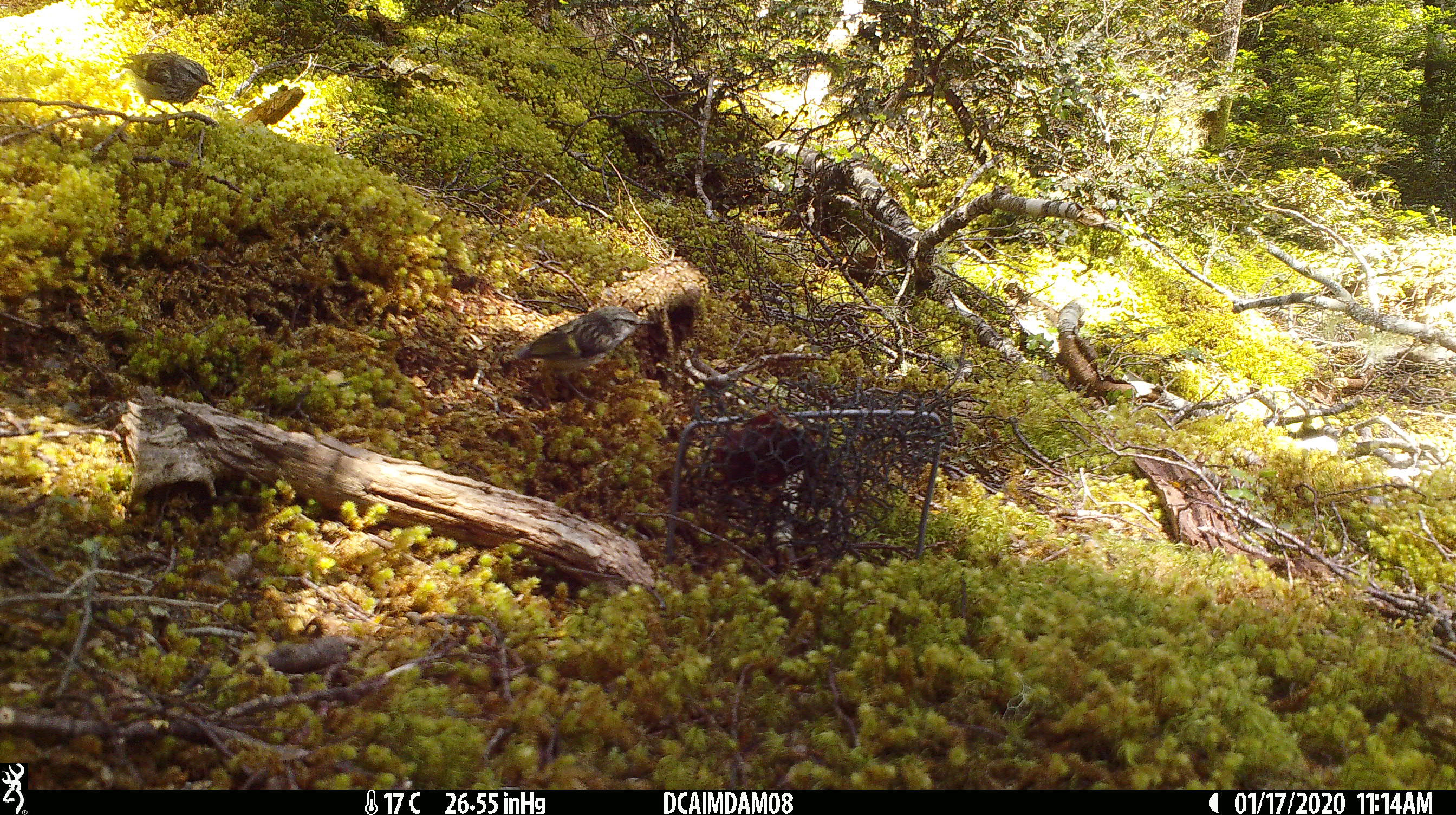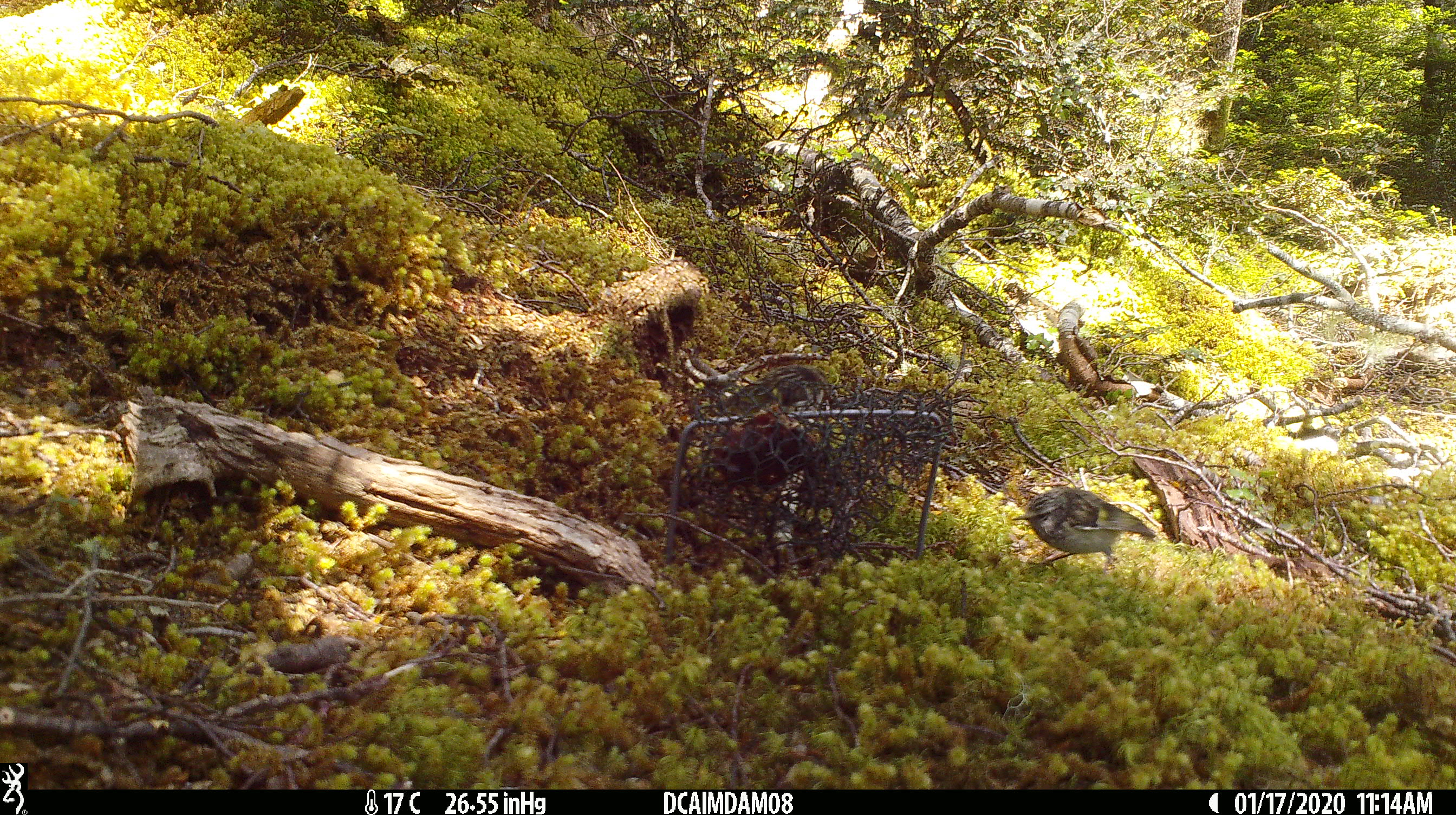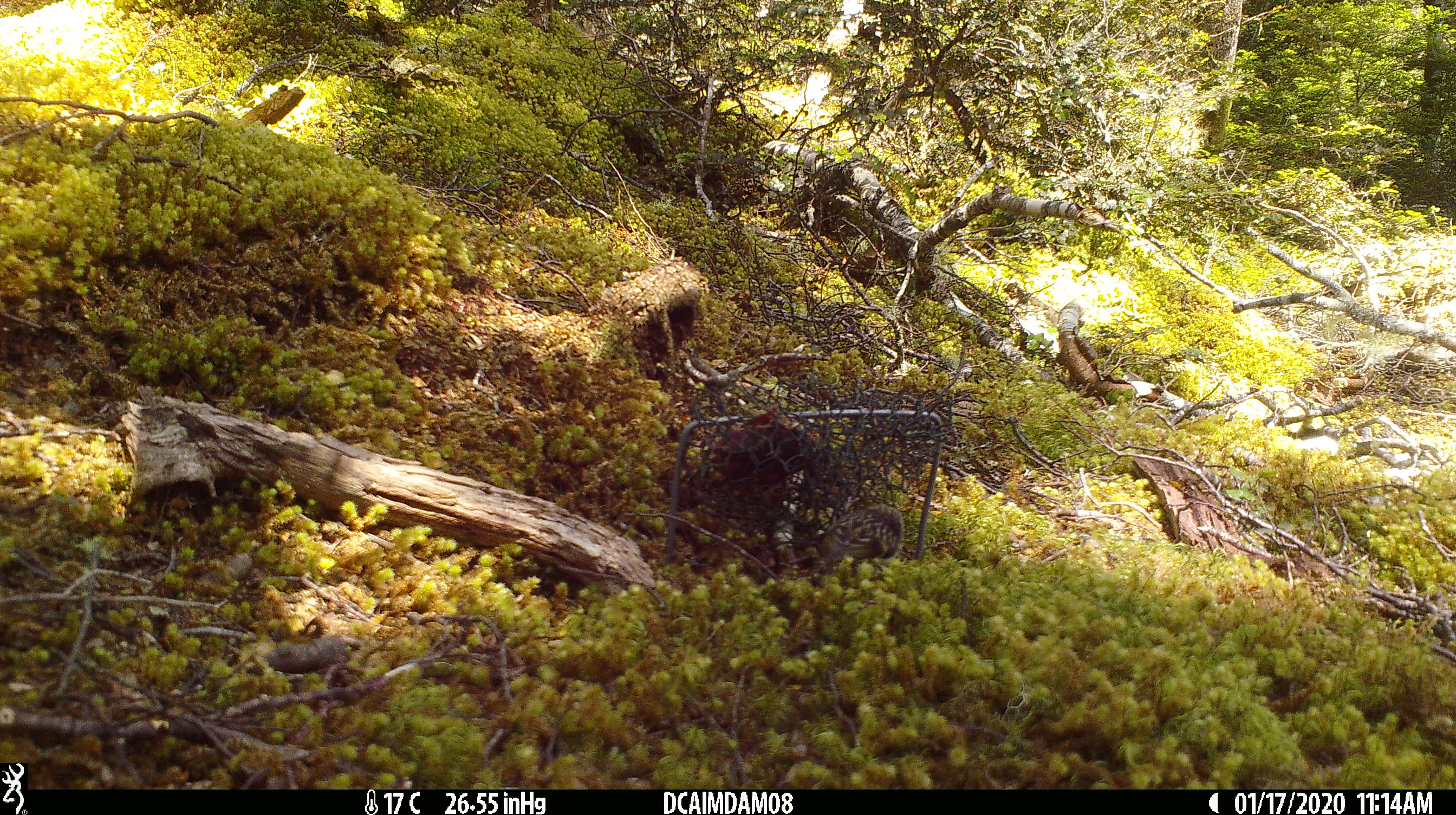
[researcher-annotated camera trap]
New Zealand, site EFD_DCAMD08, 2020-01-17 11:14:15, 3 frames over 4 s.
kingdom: Animalia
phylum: Chordata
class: Aves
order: Passeriformes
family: Acanthisittidae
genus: Acanthisitta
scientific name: Acanthisitta chloris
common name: rifleman